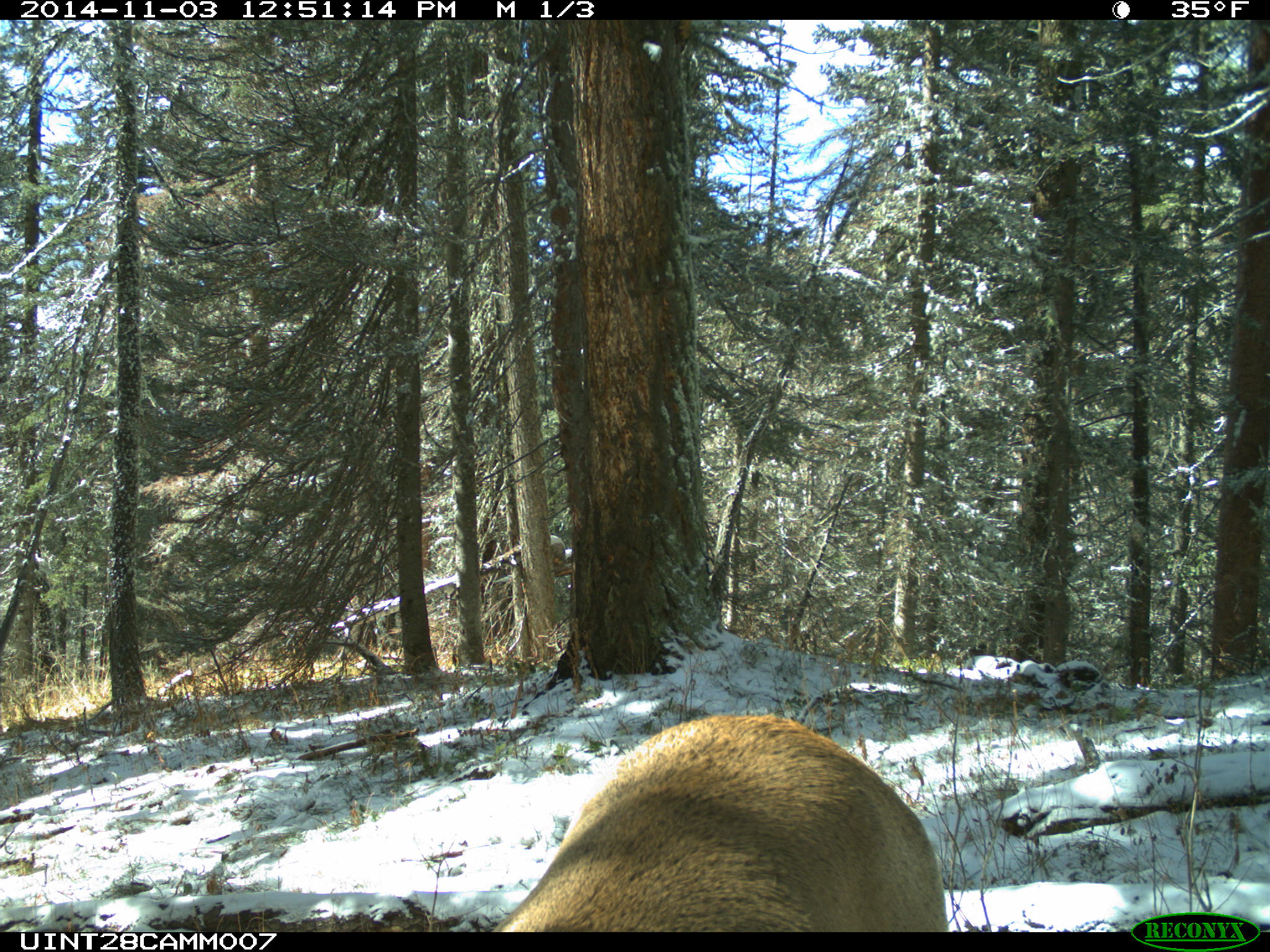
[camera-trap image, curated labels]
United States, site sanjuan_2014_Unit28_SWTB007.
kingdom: Animalia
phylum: Chordata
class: Mammalia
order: Artiodactyla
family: Cervidae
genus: Cervus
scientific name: Cervus elaphus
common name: red deer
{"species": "Cervus elaphus (red deer)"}